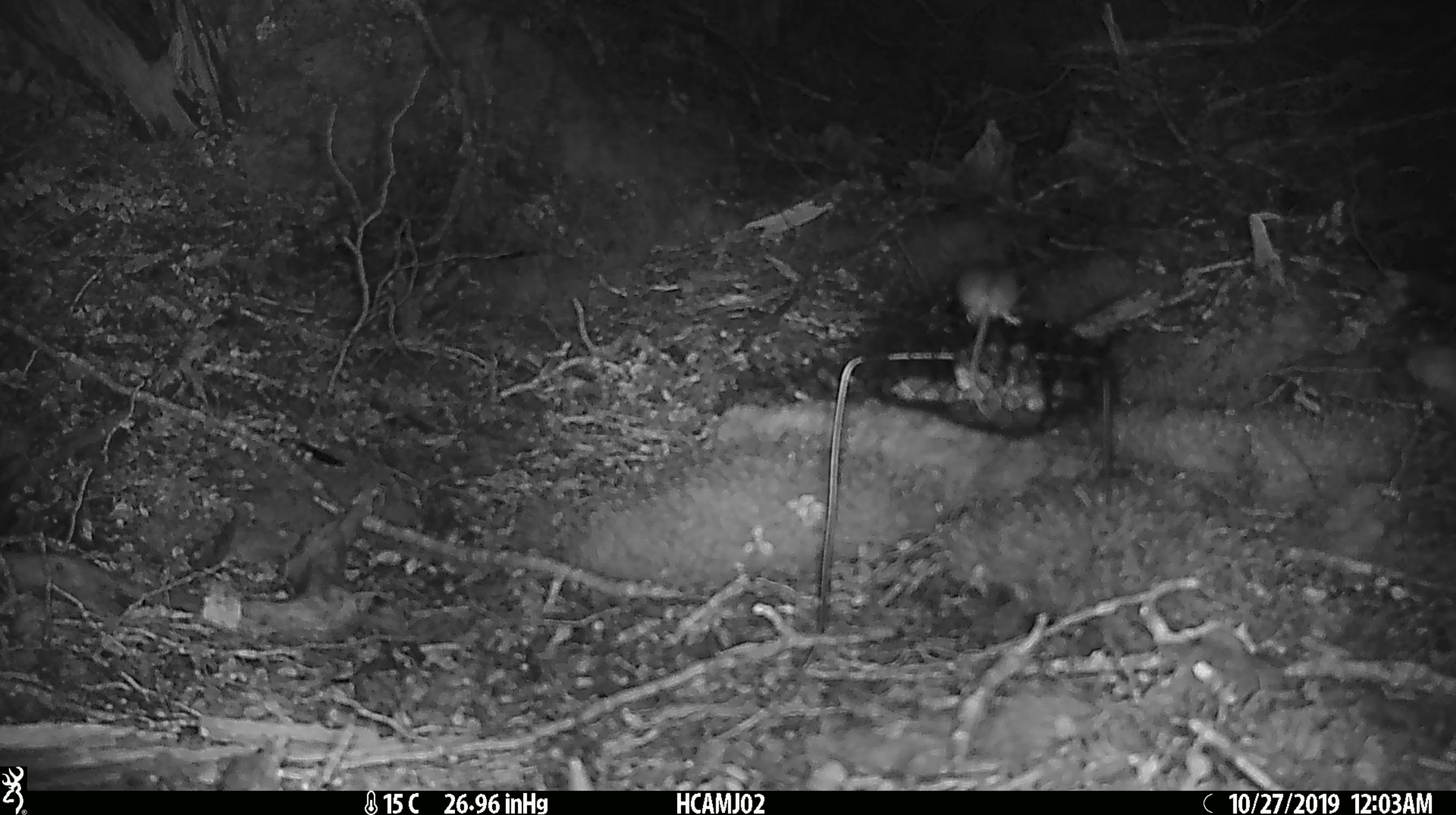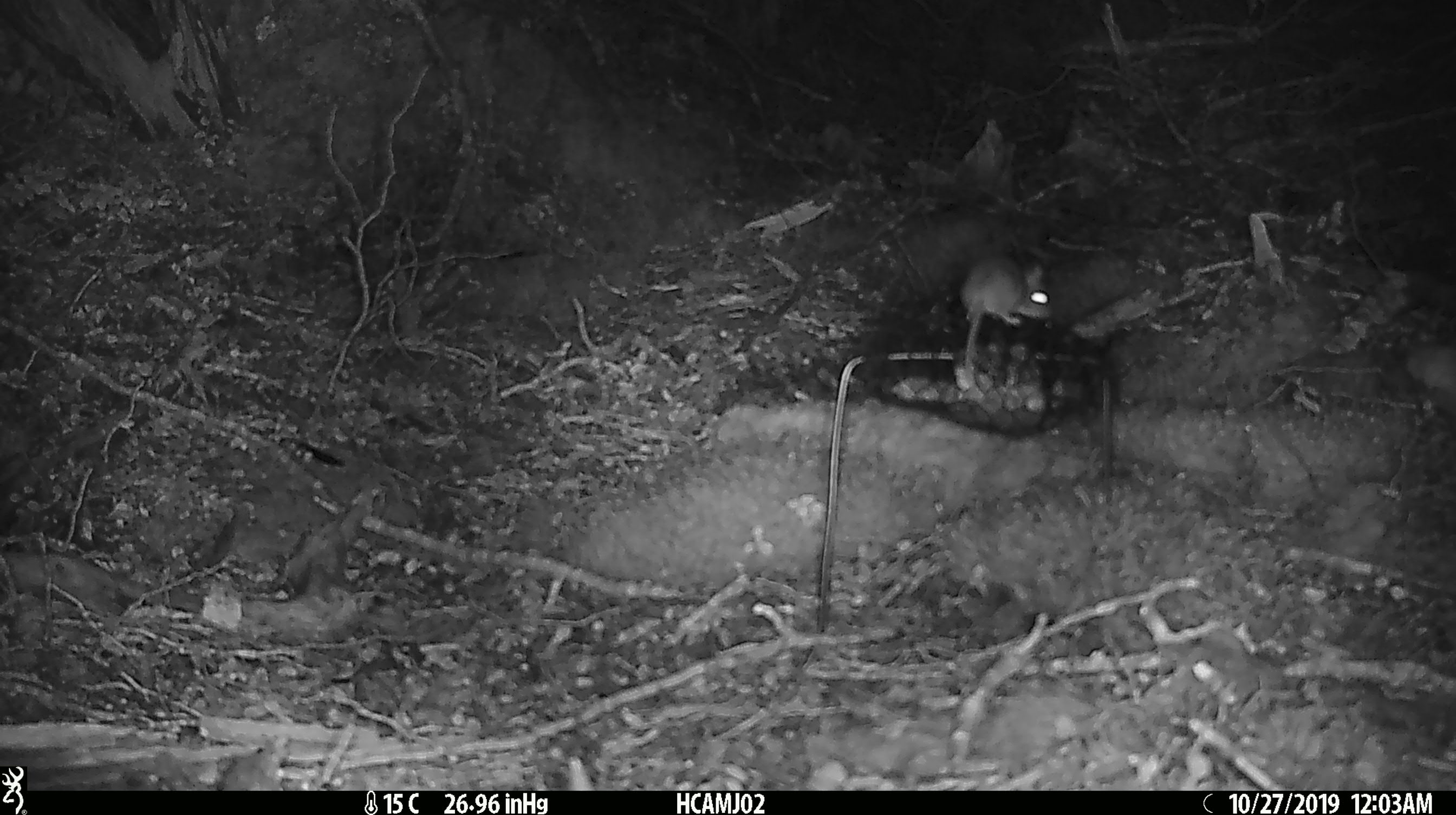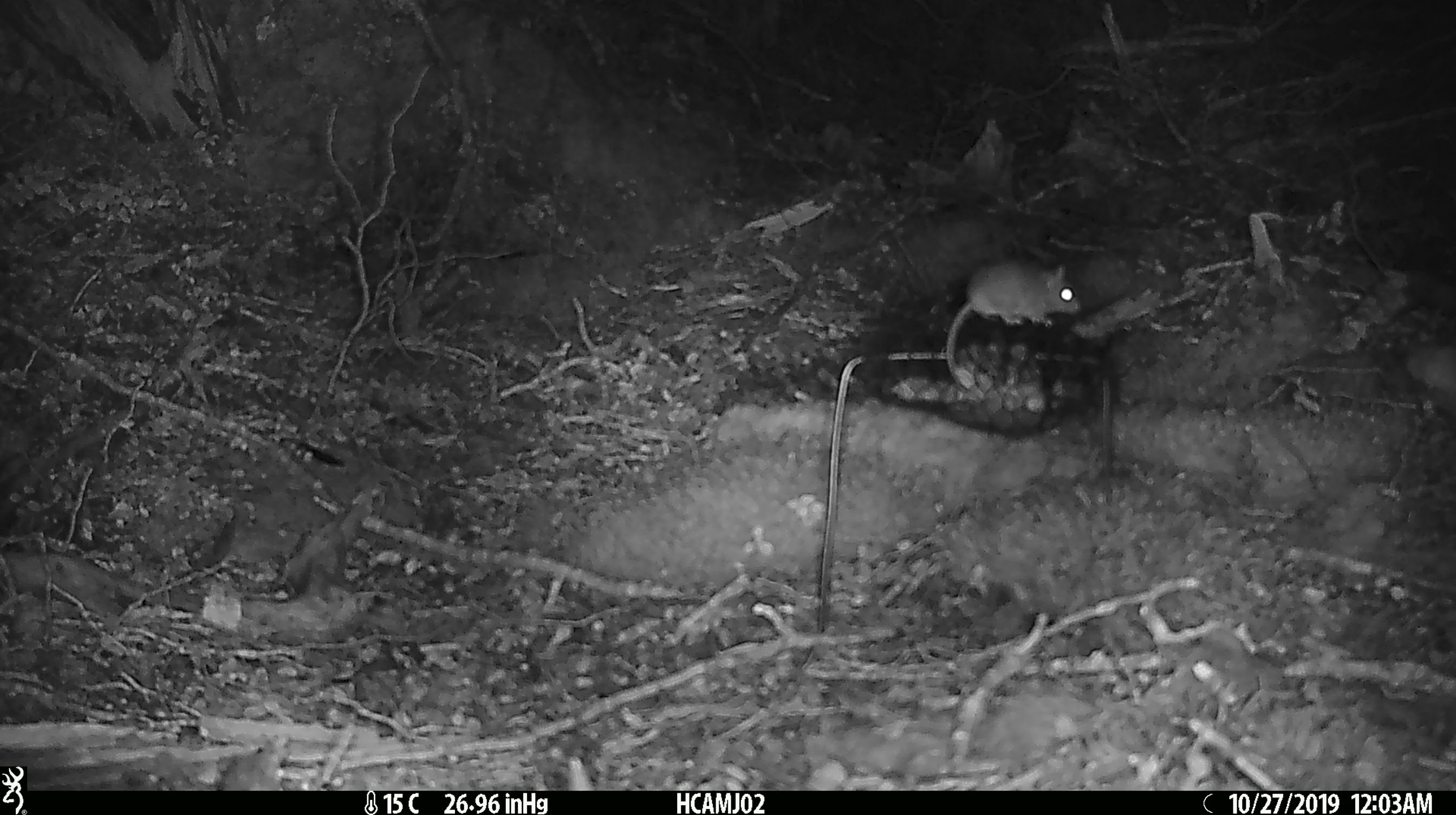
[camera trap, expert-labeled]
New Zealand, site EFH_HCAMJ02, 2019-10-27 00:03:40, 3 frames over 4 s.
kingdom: Animalia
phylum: Chordata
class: Mammalia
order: Rodentia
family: Muridae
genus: Mus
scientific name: Mus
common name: mouse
Mouse (Mus).